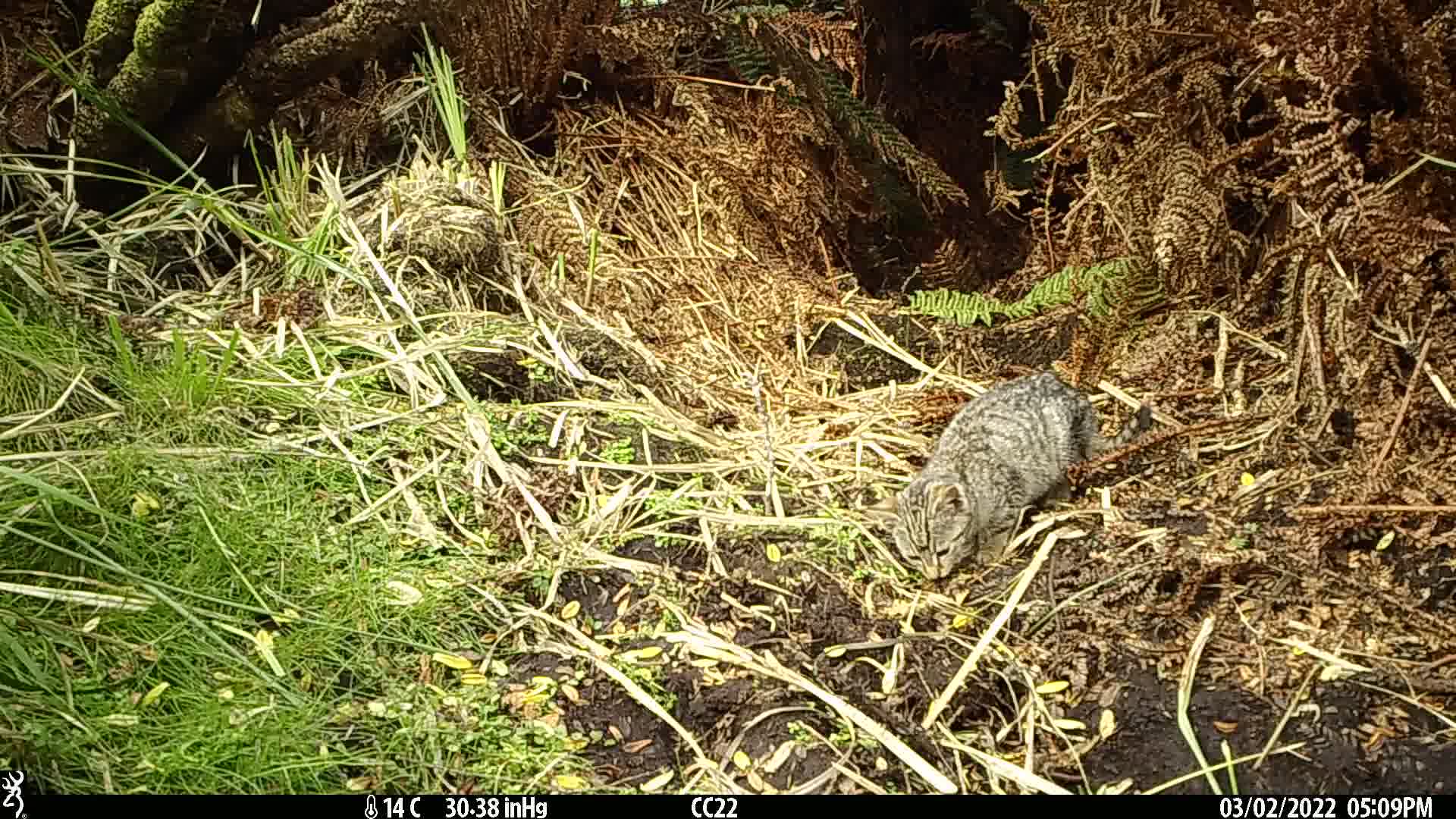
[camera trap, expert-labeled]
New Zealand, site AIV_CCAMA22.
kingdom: Animalia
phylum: Chordata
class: Mammalia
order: Carnivora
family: Felidae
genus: Felis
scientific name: Felis catus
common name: domestic cat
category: cat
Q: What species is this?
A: Cat (domestic cat) (Felis catus).